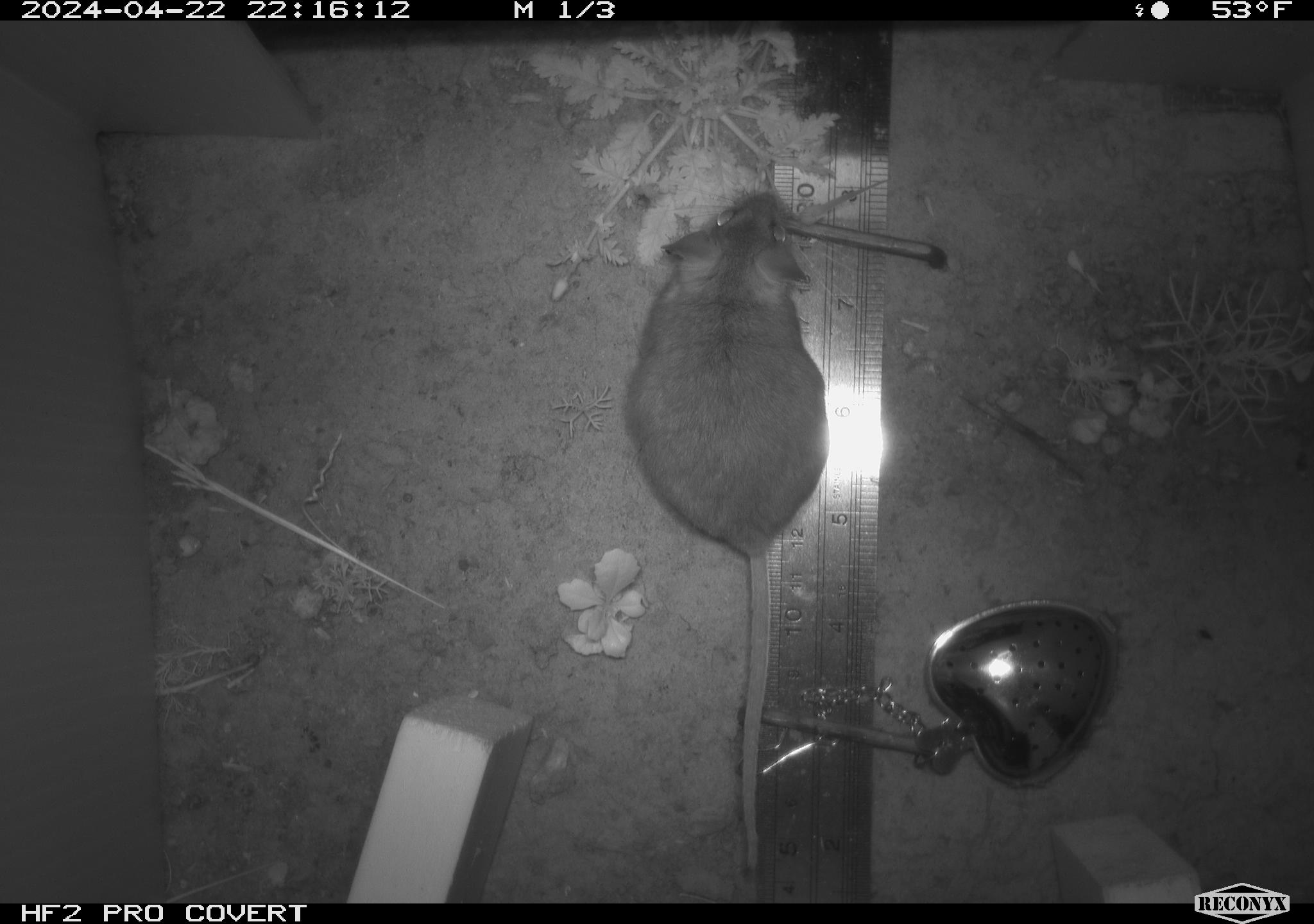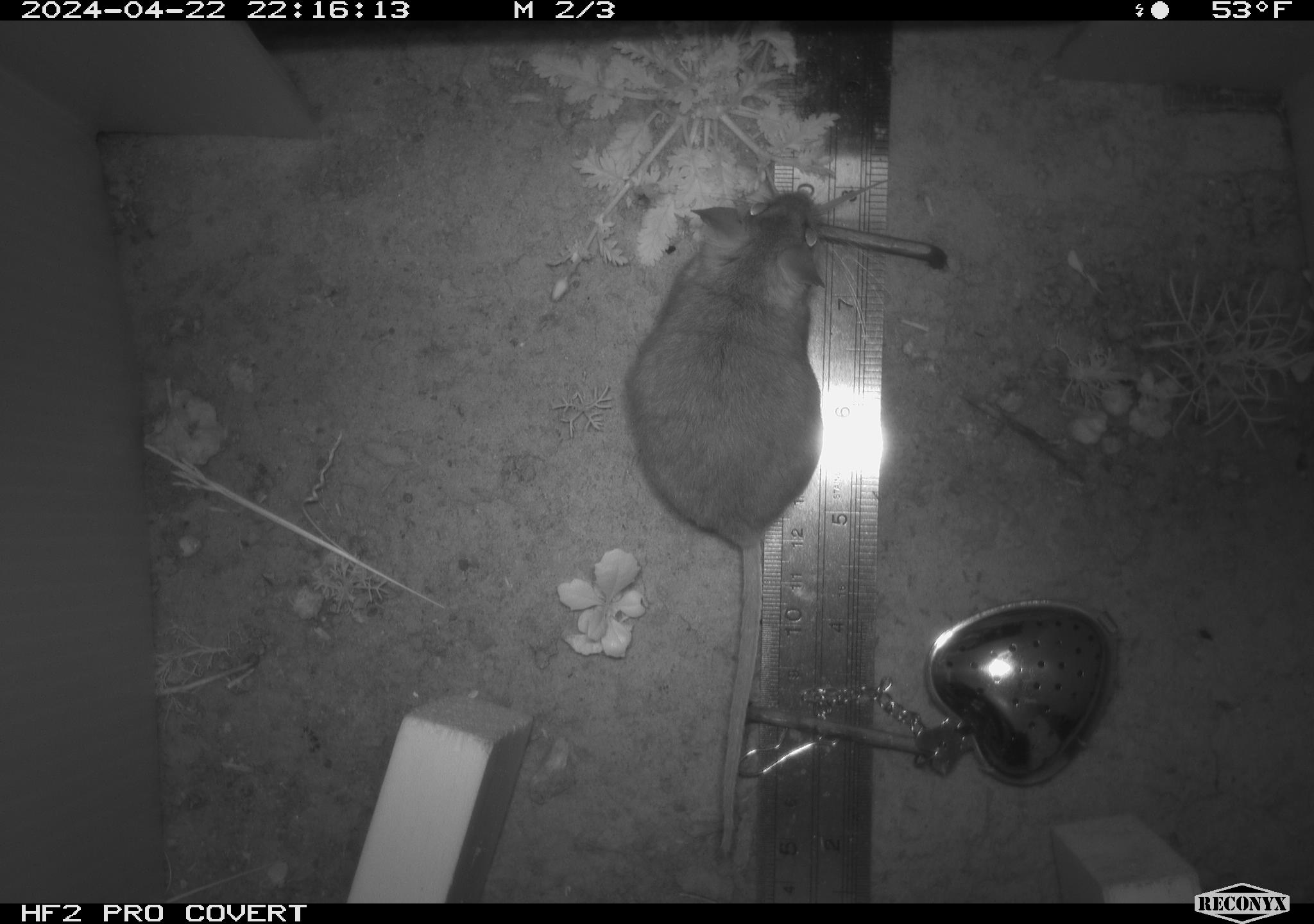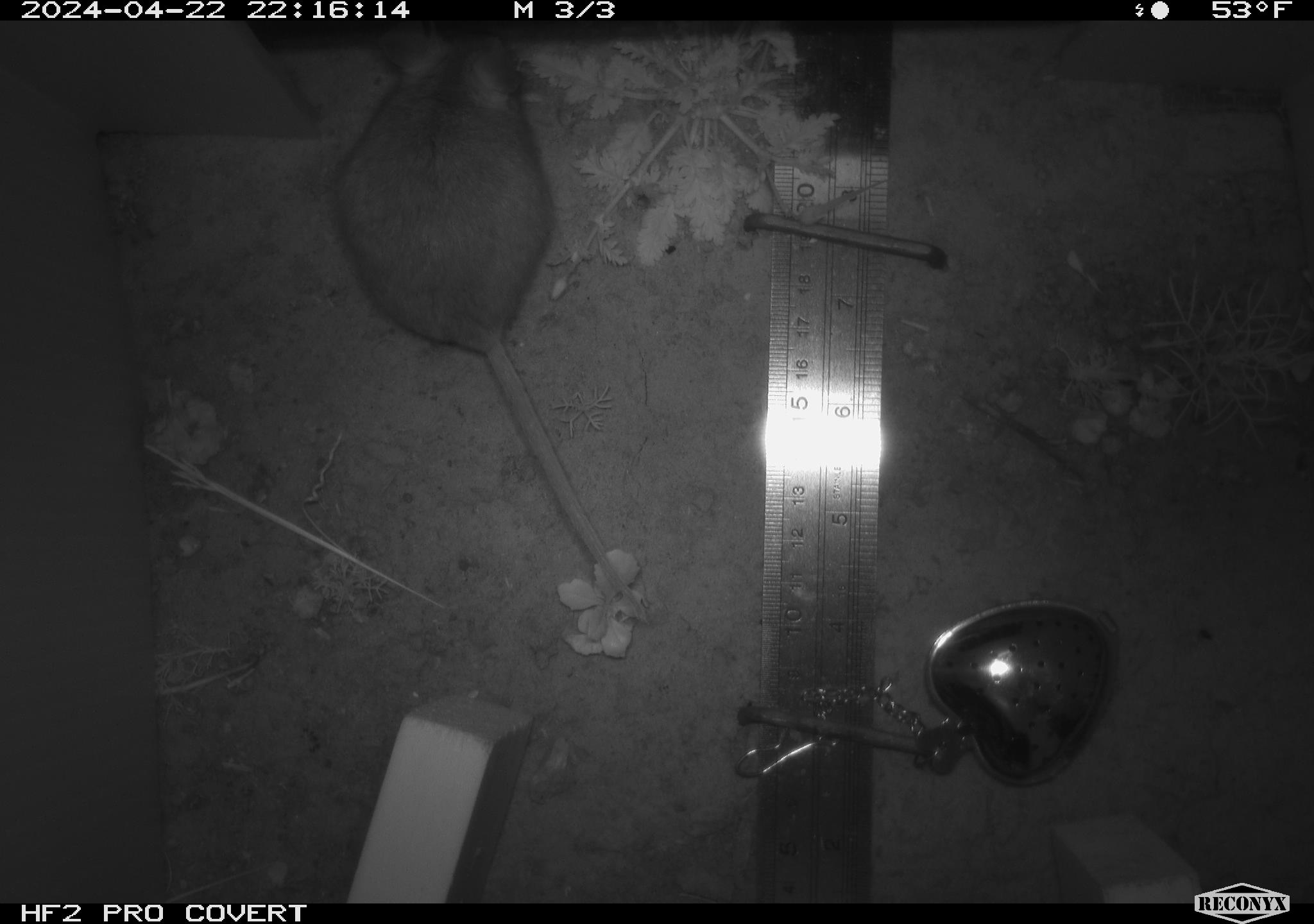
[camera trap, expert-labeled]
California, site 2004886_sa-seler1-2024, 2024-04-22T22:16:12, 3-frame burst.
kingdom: Animalia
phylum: Chordata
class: Mammalia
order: Rodentia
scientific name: Rodentia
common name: mouse species